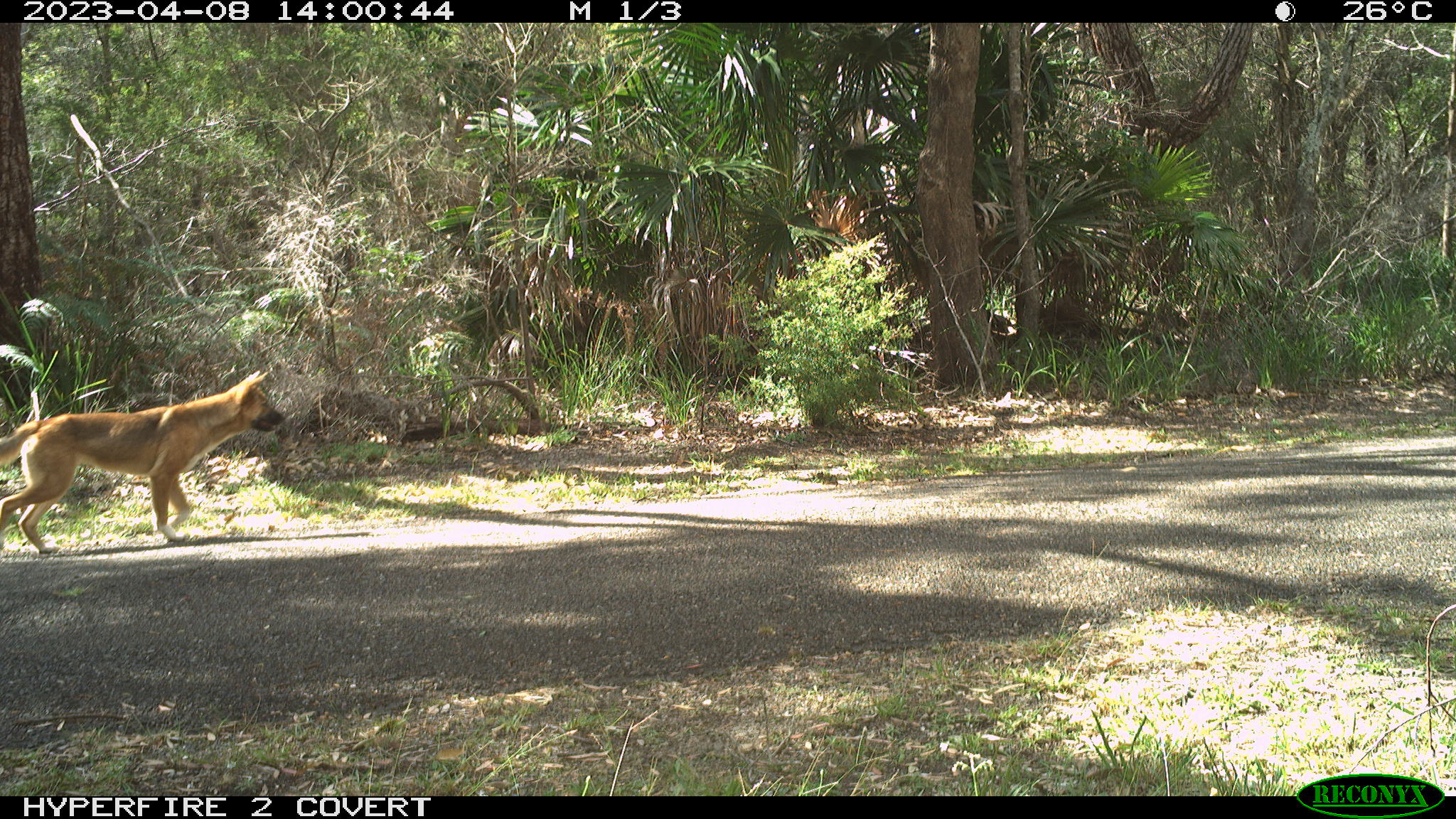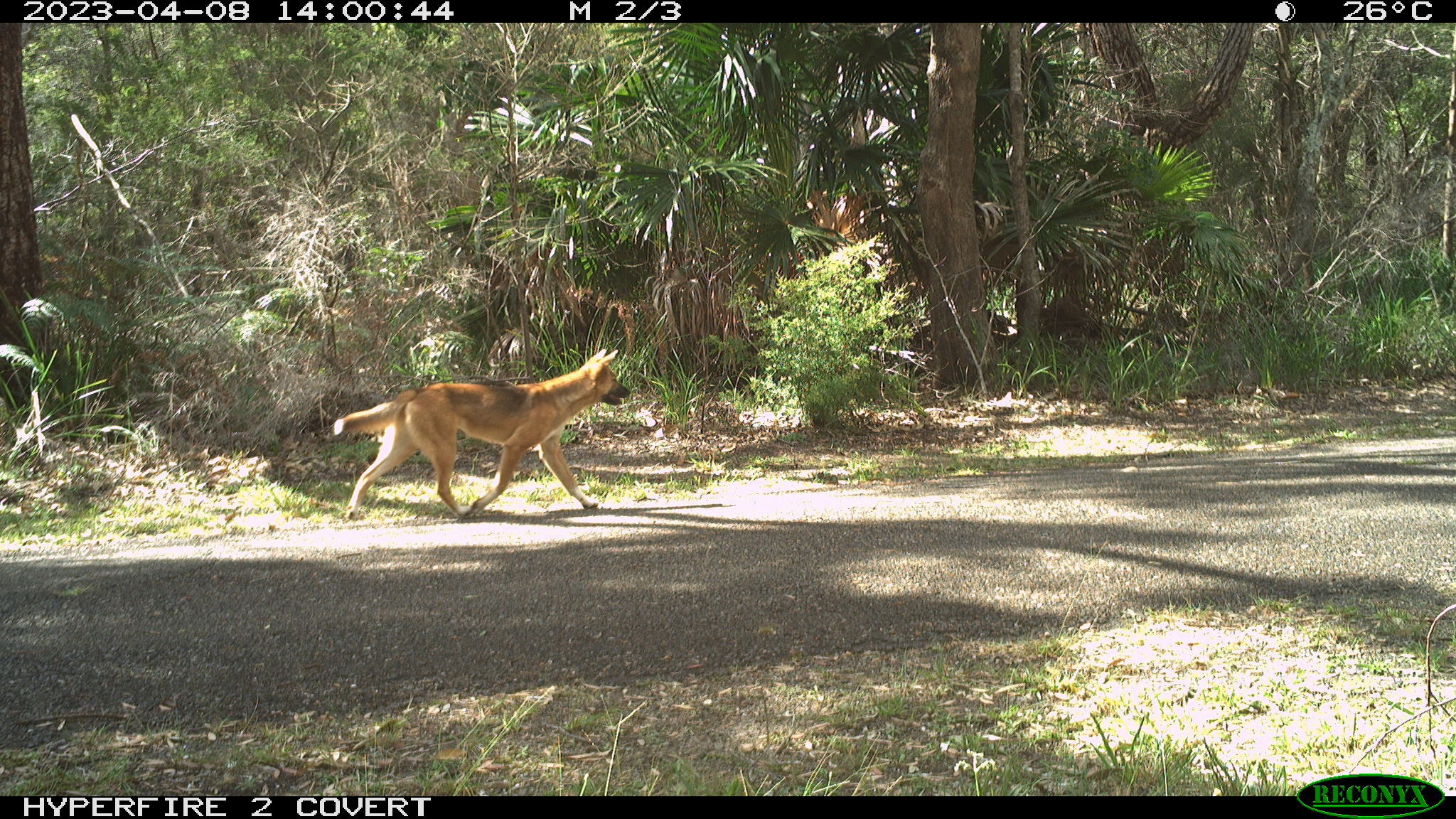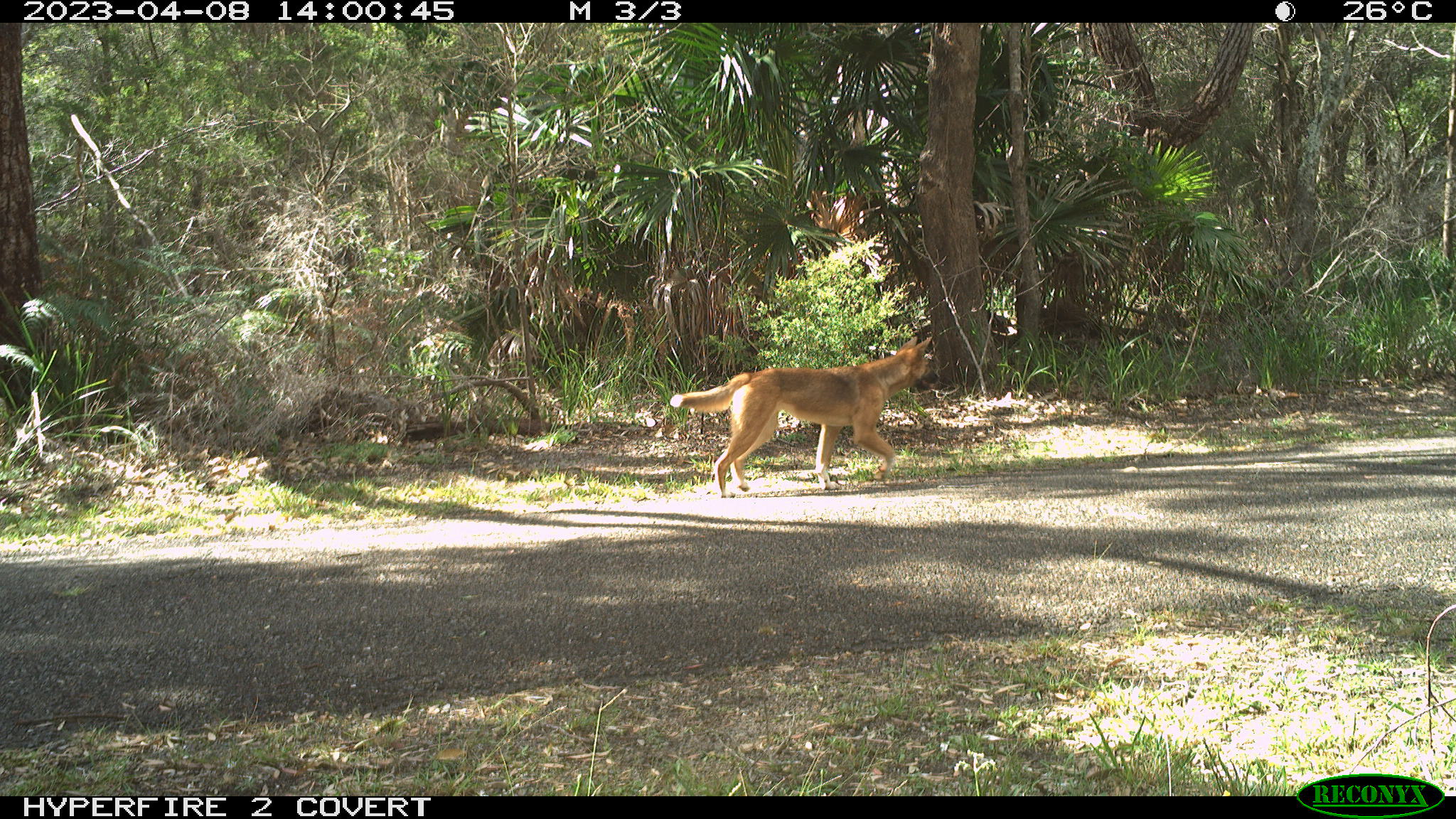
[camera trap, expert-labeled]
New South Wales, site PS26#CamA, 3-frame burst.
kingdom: Animalia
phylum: Chordata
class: Mammalia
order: Carnivora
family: Canidae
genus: Canis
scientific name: Canis familiaris dingo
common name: dingo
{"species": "dingo (Canis familiaris dingo)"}